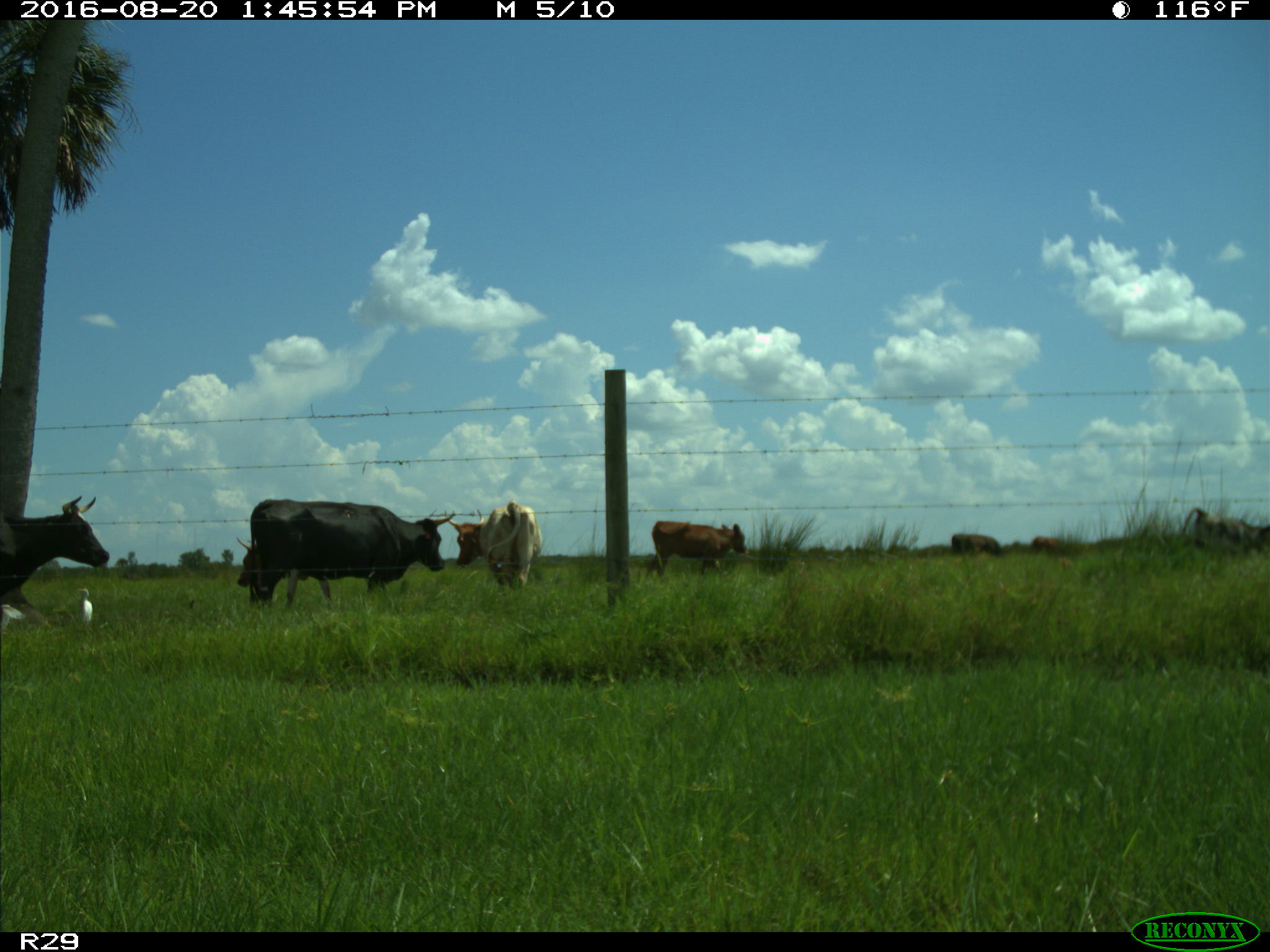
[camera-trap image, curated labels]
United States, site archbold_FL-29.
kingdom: Animalia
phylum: Chordata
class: Mammalia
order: Artiodactyla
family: Bovidae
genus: Bos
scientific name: Bos taurus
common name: domestic cow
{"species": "Bos taurus (domestic cow)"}